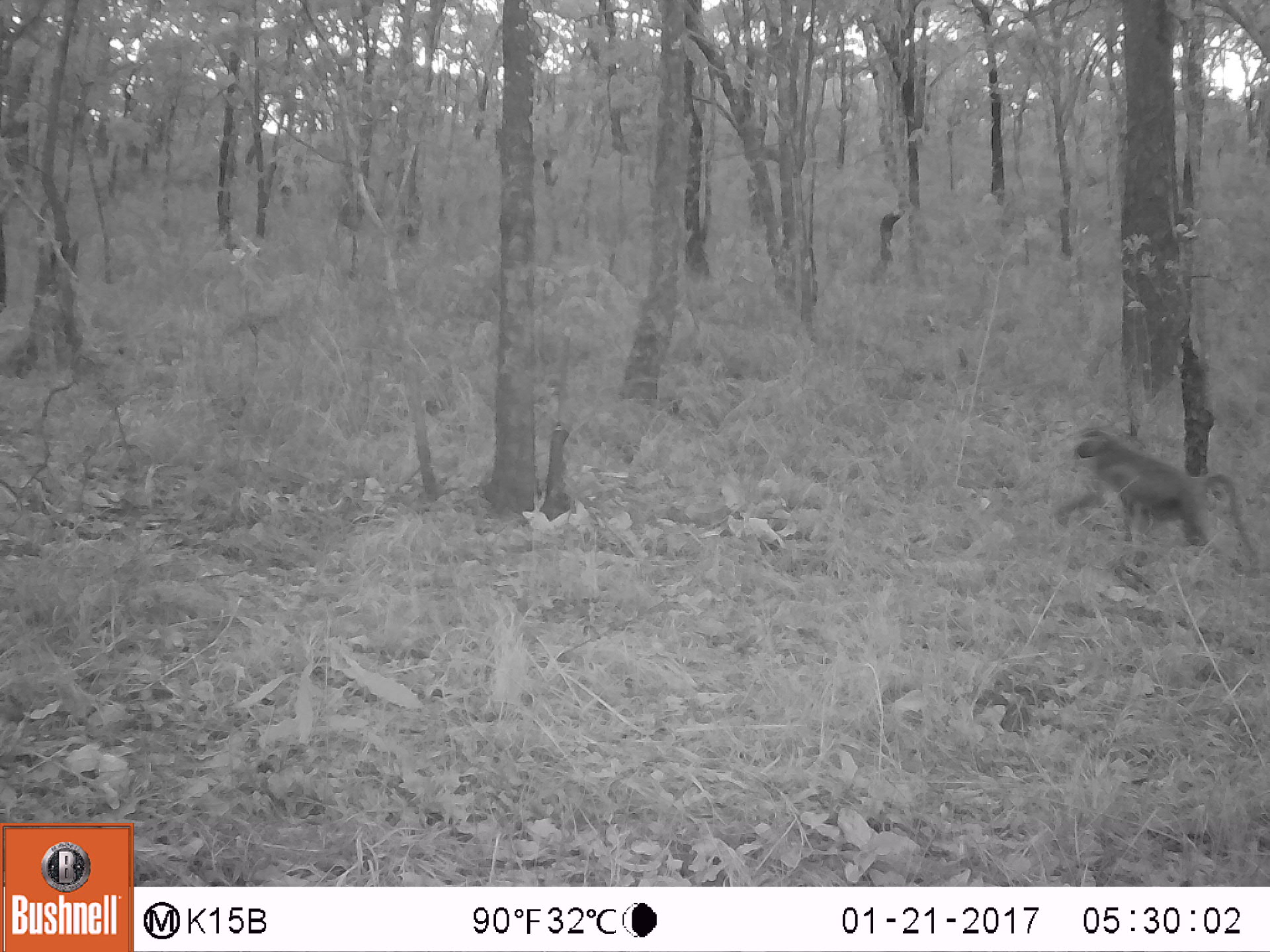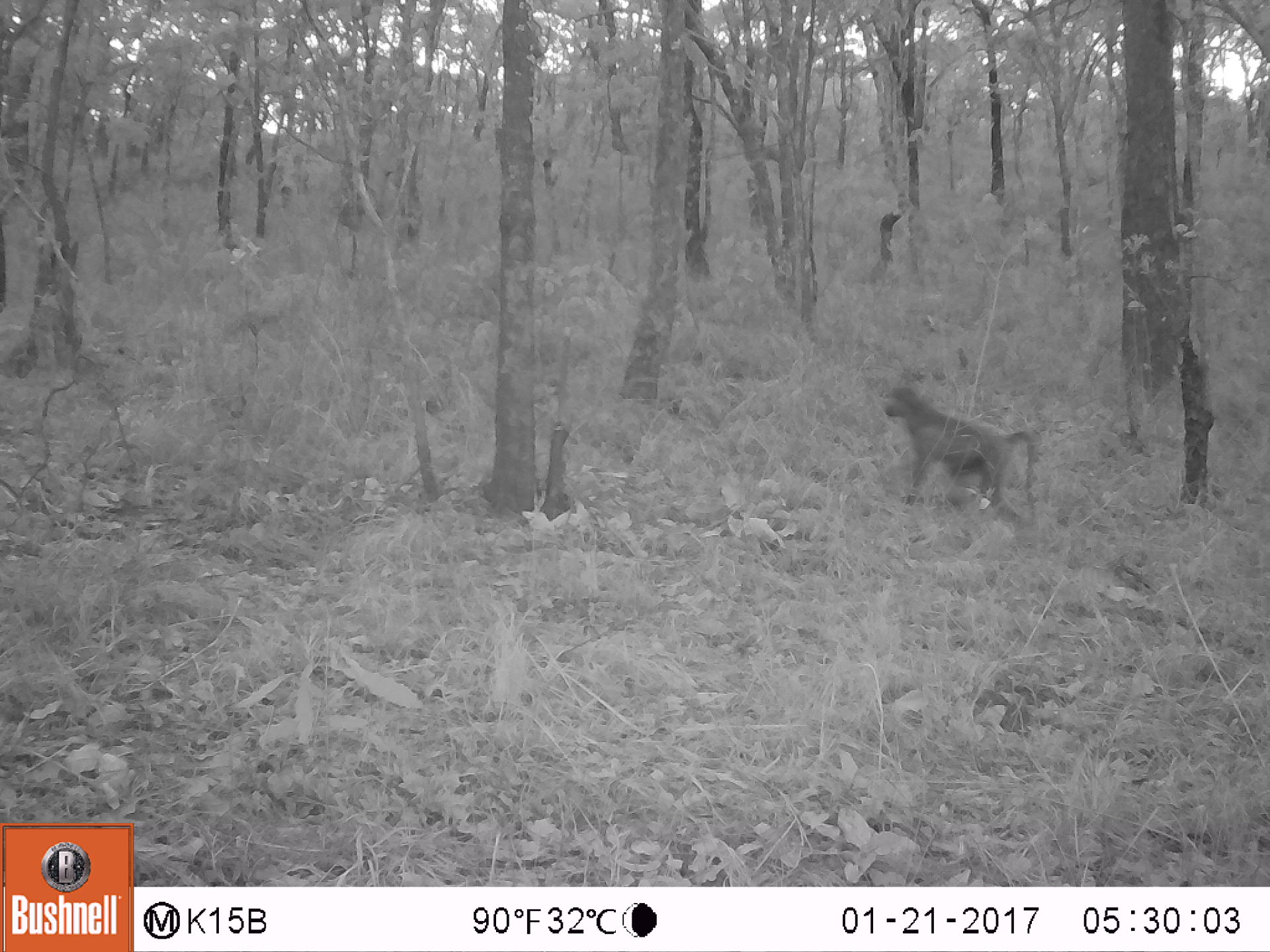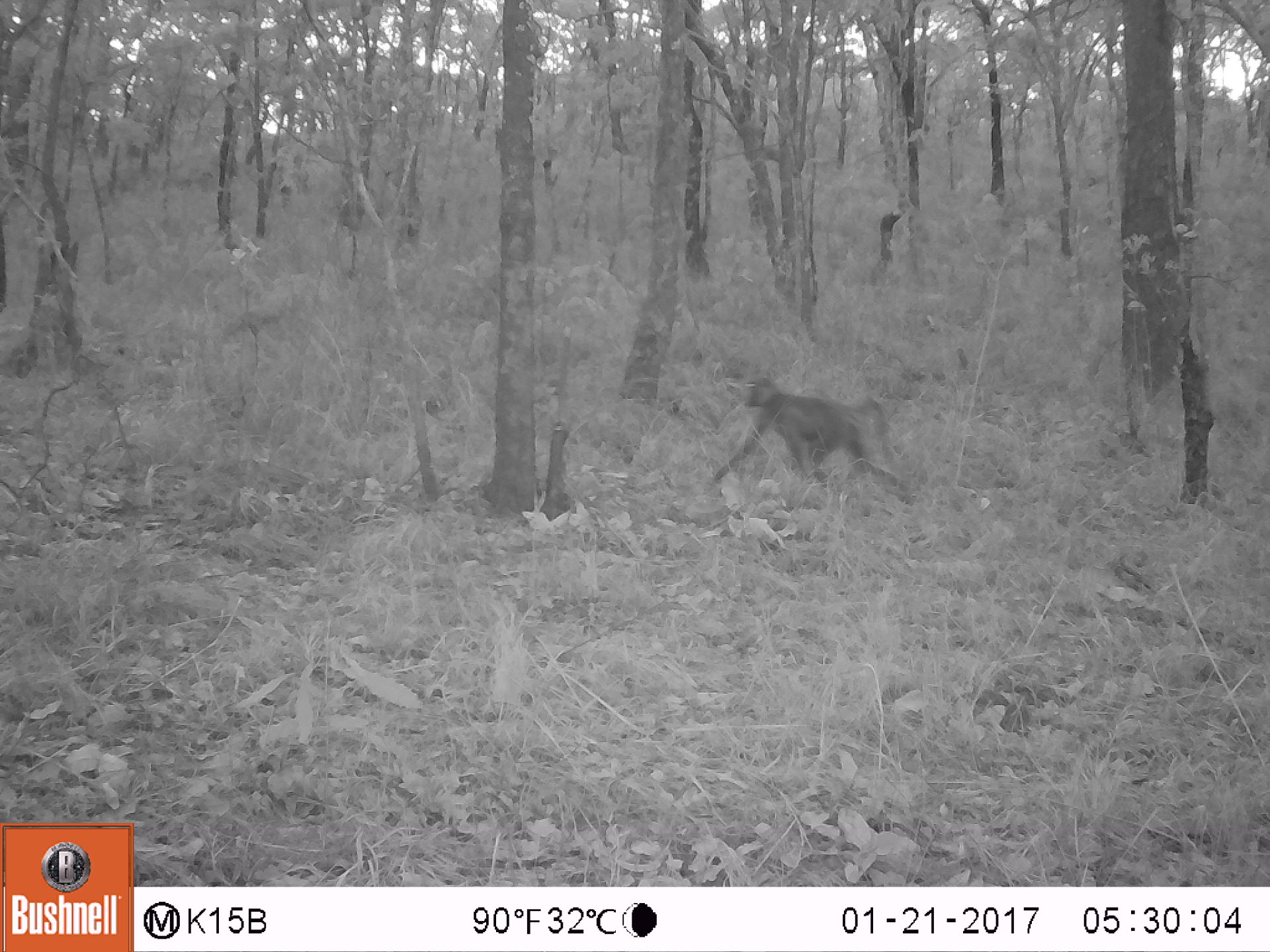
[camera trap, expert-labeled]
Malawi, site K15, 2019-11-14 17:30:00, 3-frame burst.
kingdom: Animalia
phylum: Chordata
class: Mammalia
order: Primates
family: Cercopithecidae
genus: Papio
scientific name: Papio cynocephalus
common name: yellow baboon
Yellow baboon (Papio cynocephalus), count 1.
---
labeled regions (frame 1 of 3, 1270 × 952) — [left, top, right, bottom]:
yellow baboon: [1057, 426, 1255, 567]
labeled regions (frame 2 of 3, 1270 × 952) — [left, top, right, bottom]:
yellow baboon: [880, 382, 1039, 522]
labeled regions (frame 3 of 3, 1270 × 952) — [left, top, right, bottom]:
yellow baboon: [708, 377, 902, 486]